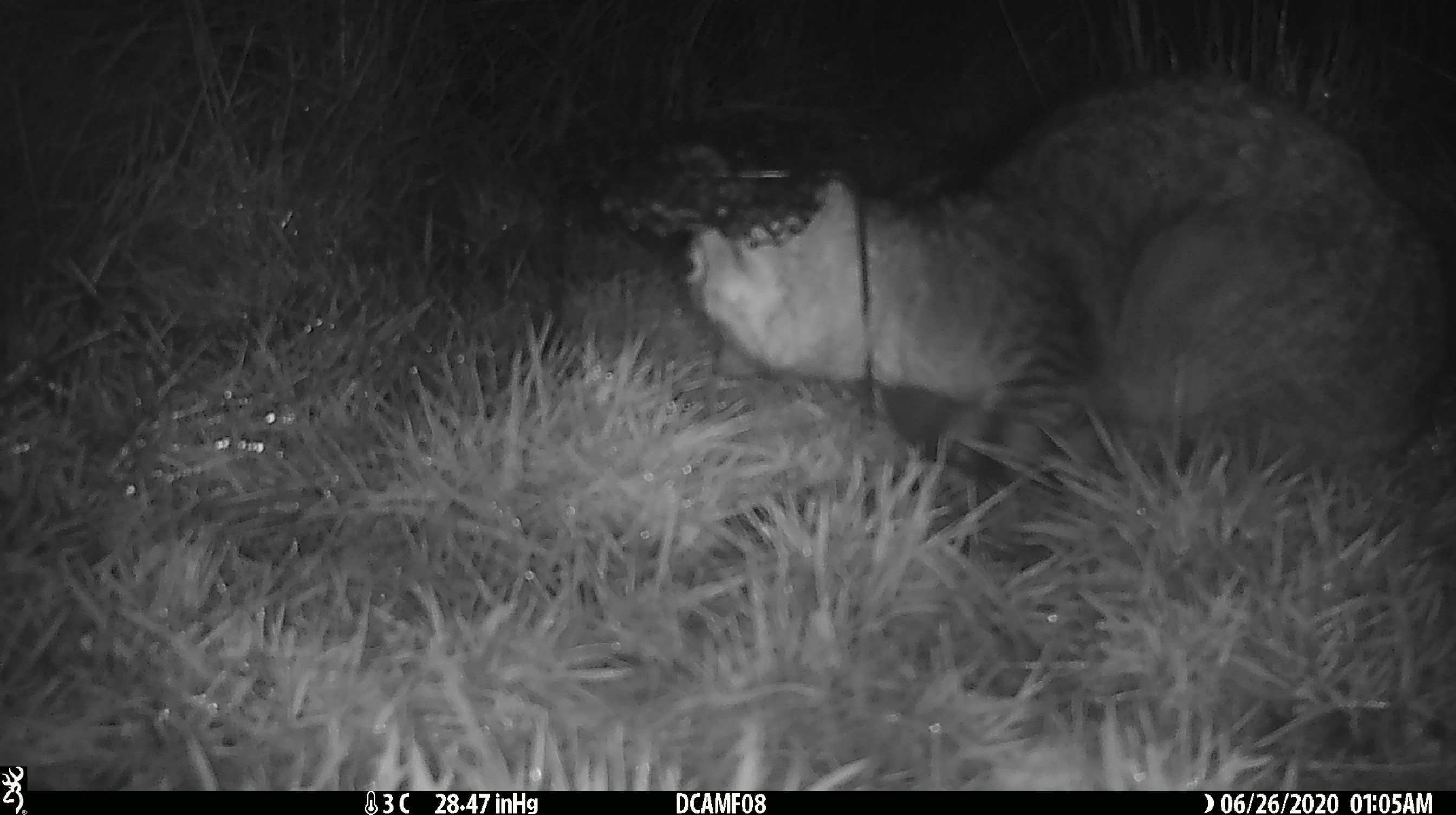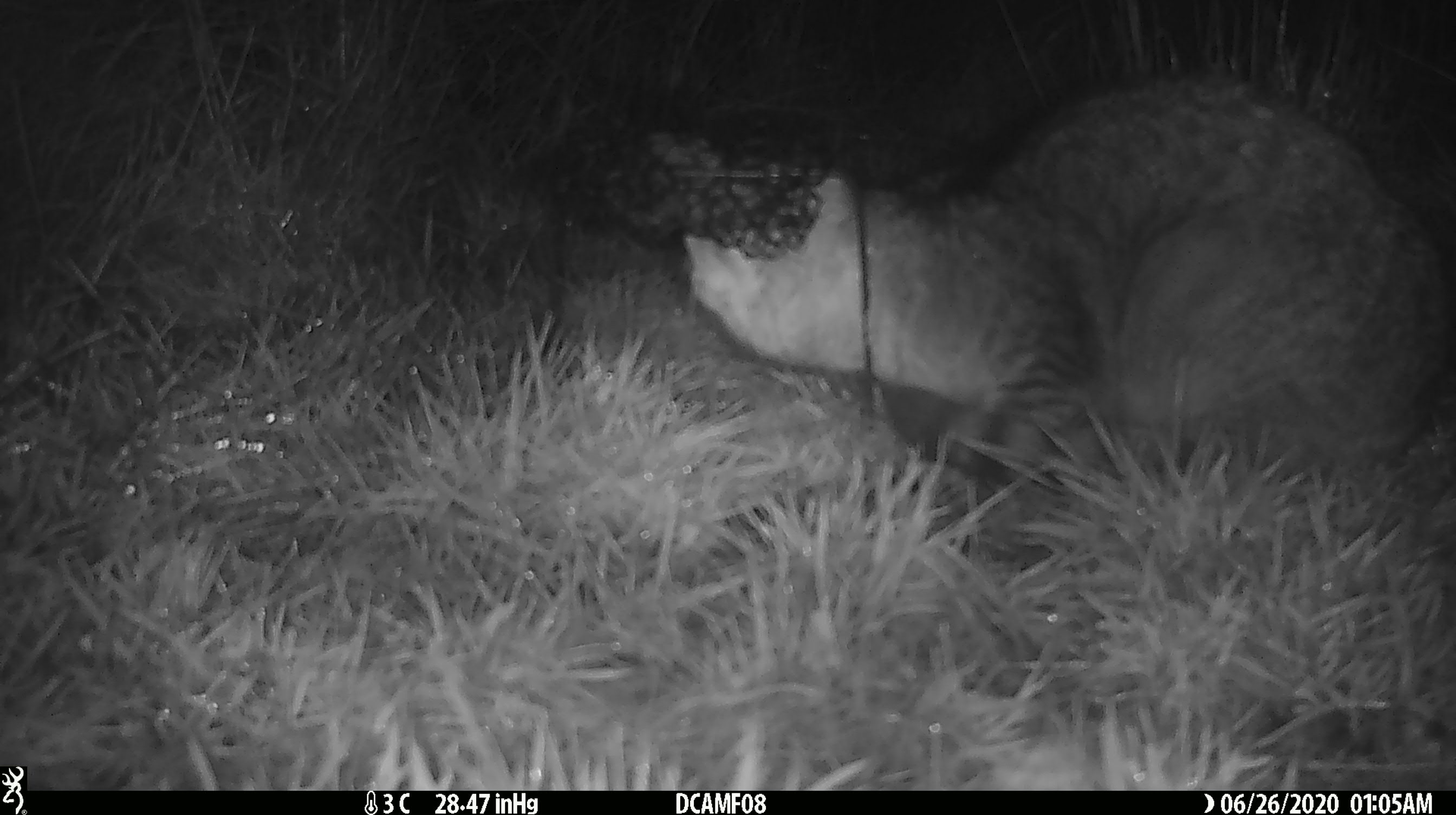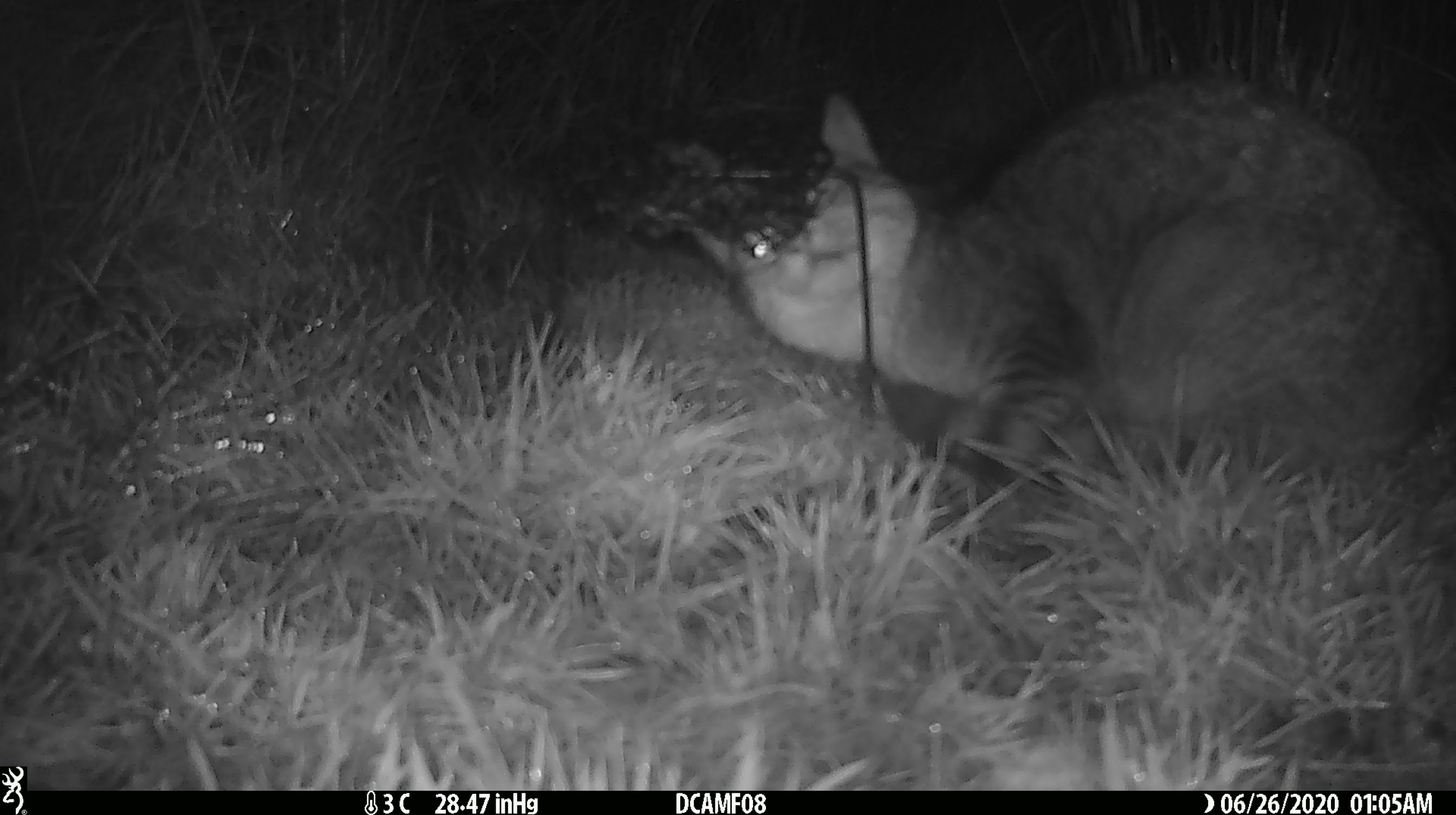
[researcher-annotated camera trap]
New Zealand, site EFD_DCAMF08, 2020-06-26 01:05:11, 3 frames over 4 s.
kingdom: Animalia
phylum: Chordata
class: Mammalia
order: Carnivora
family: Felidae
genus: Felis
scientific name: Felis catus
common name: domestic cat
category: cat